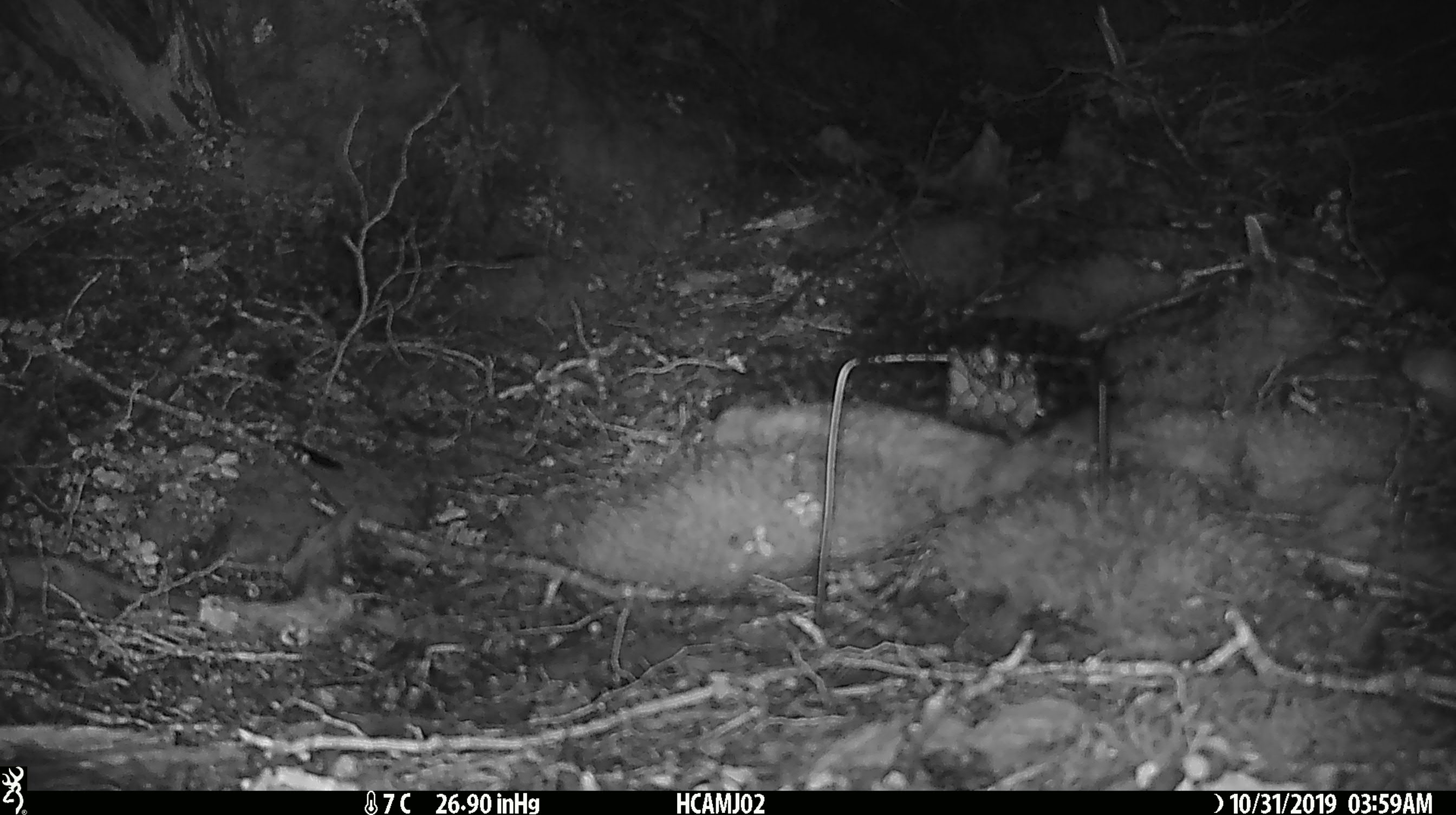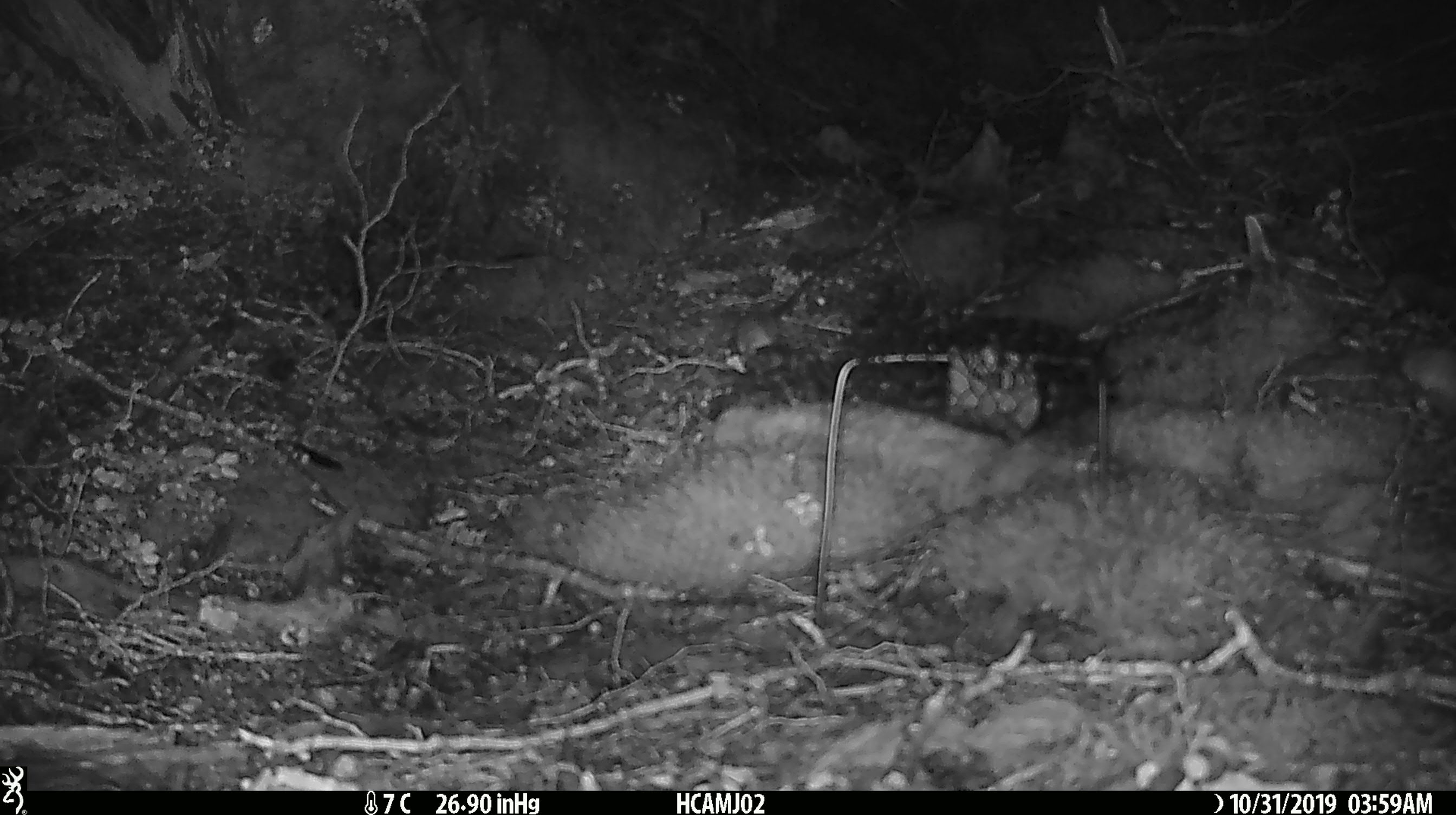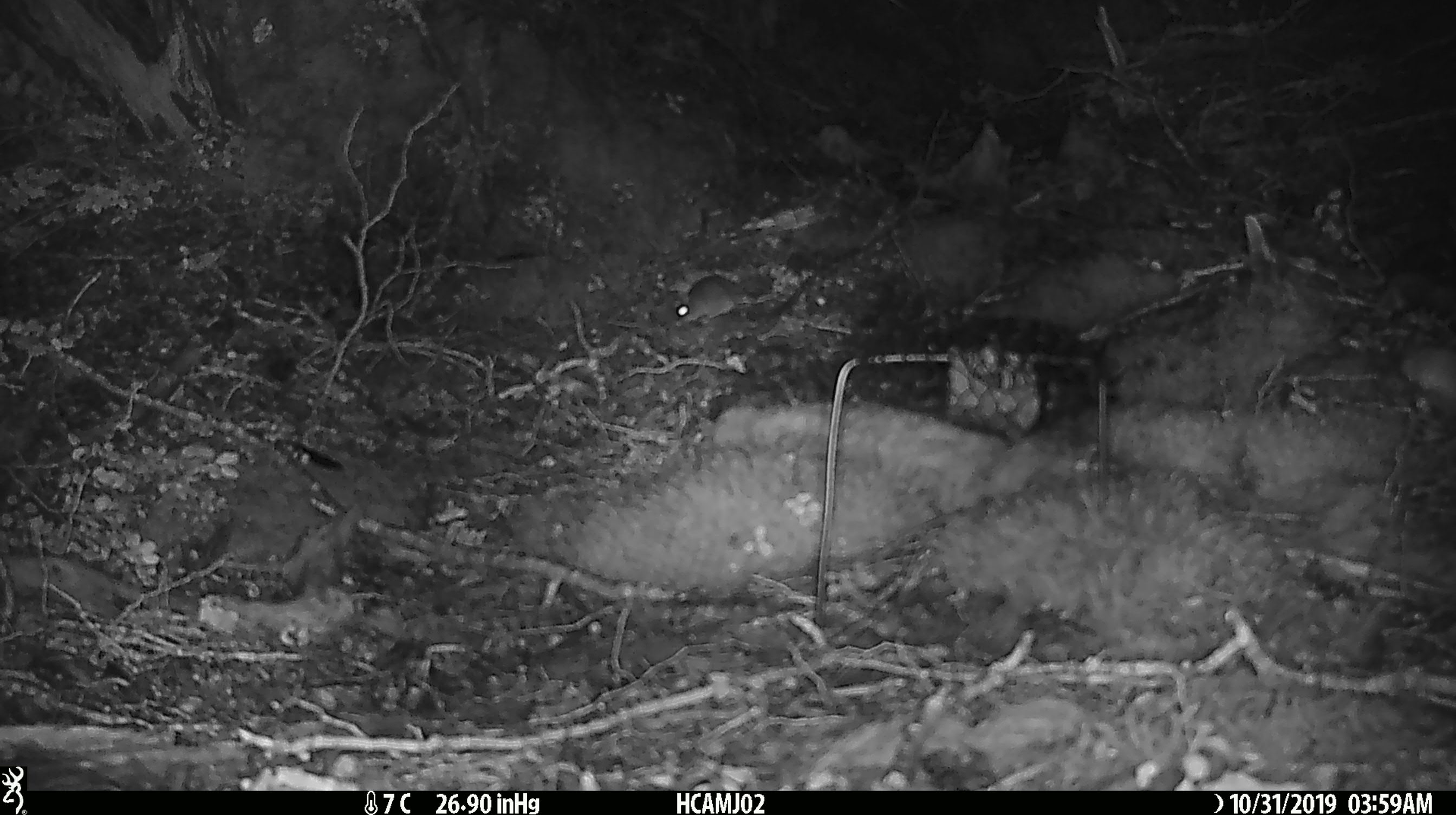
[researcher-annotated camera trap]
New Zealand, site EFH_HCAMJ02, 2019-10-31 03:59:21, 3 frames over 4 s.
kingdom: Animalia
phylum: Chordata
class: Mammalia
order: Rodentia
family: Muridae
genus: Mus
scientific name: Mus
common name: mouse